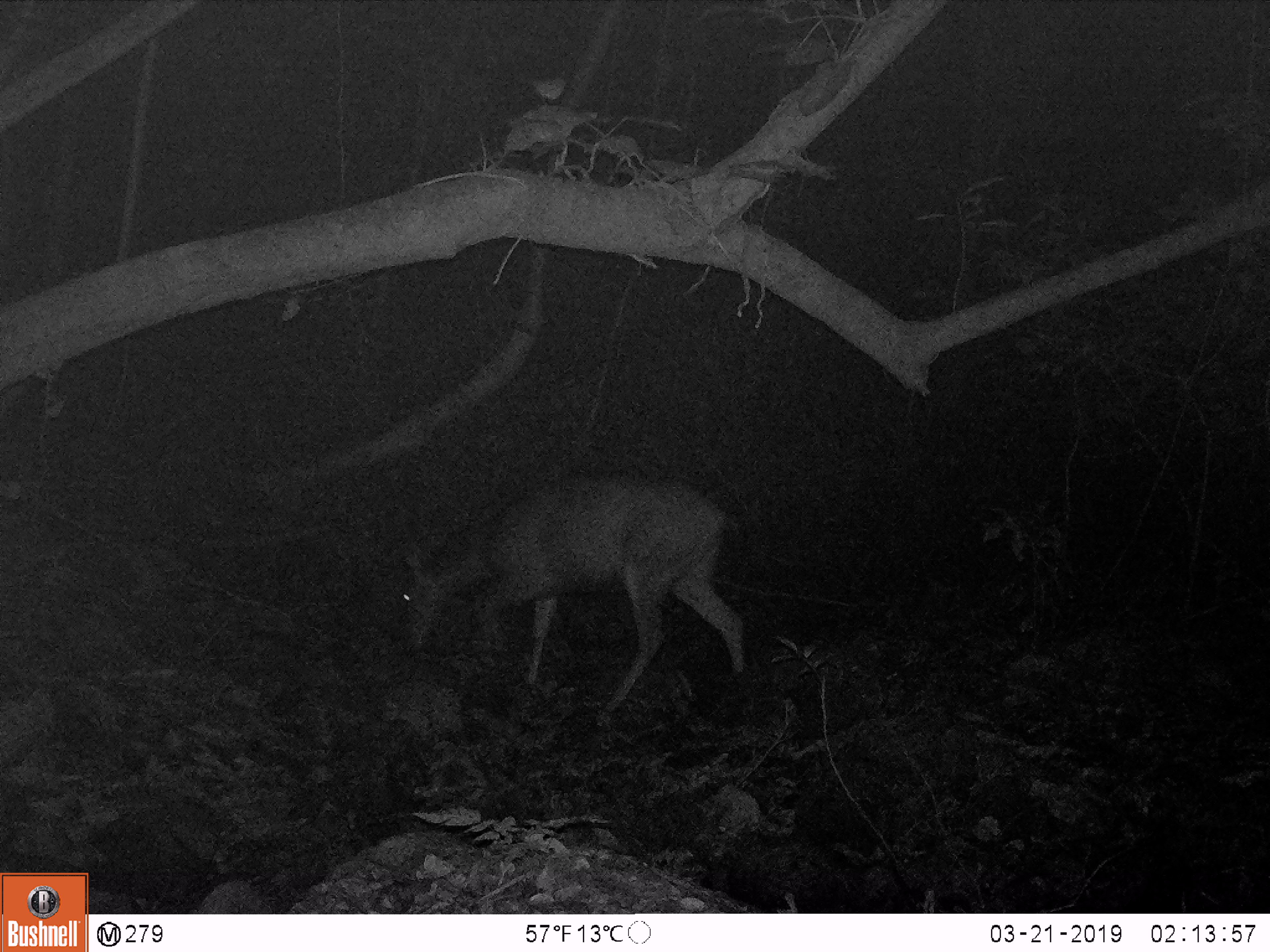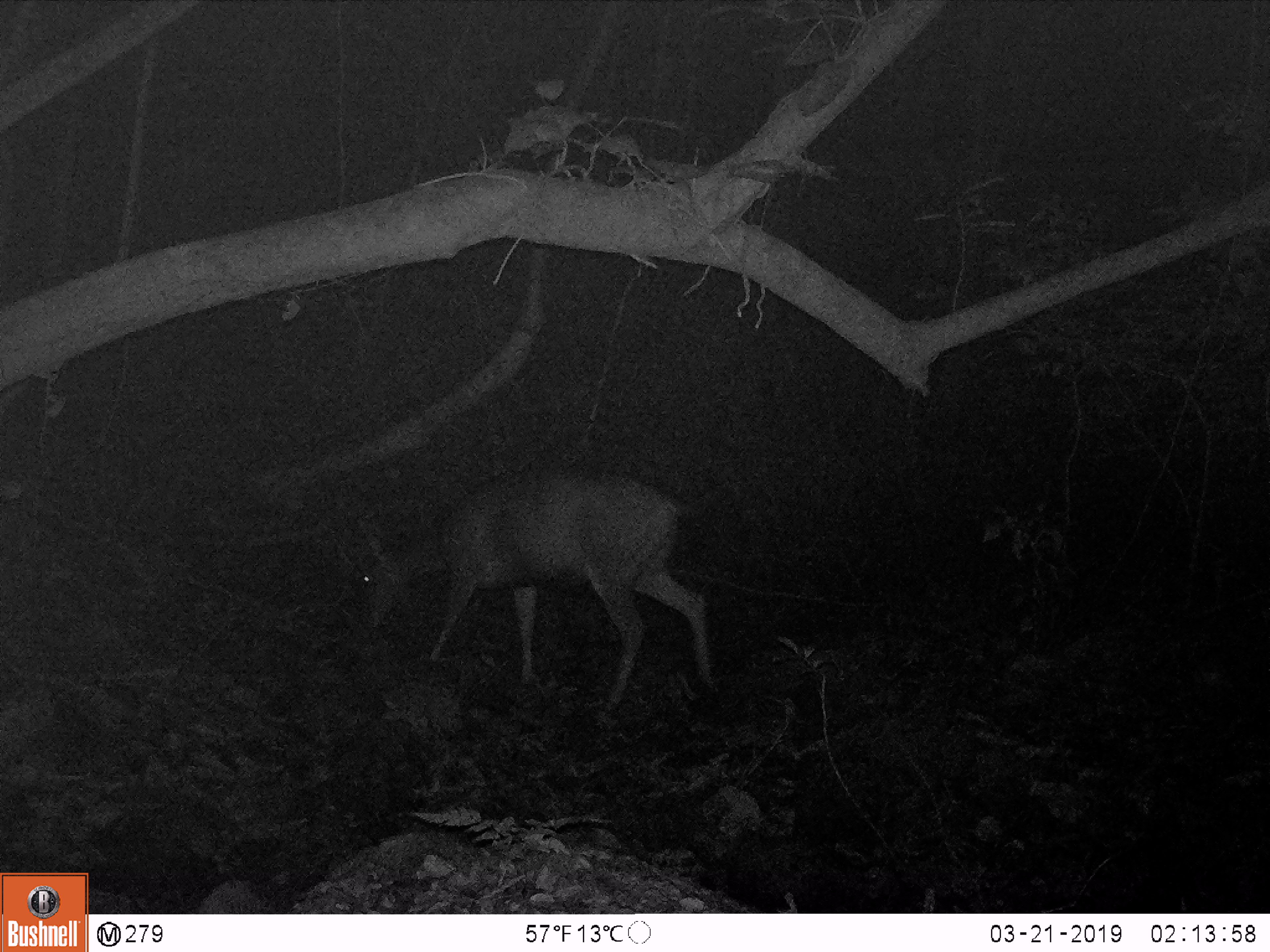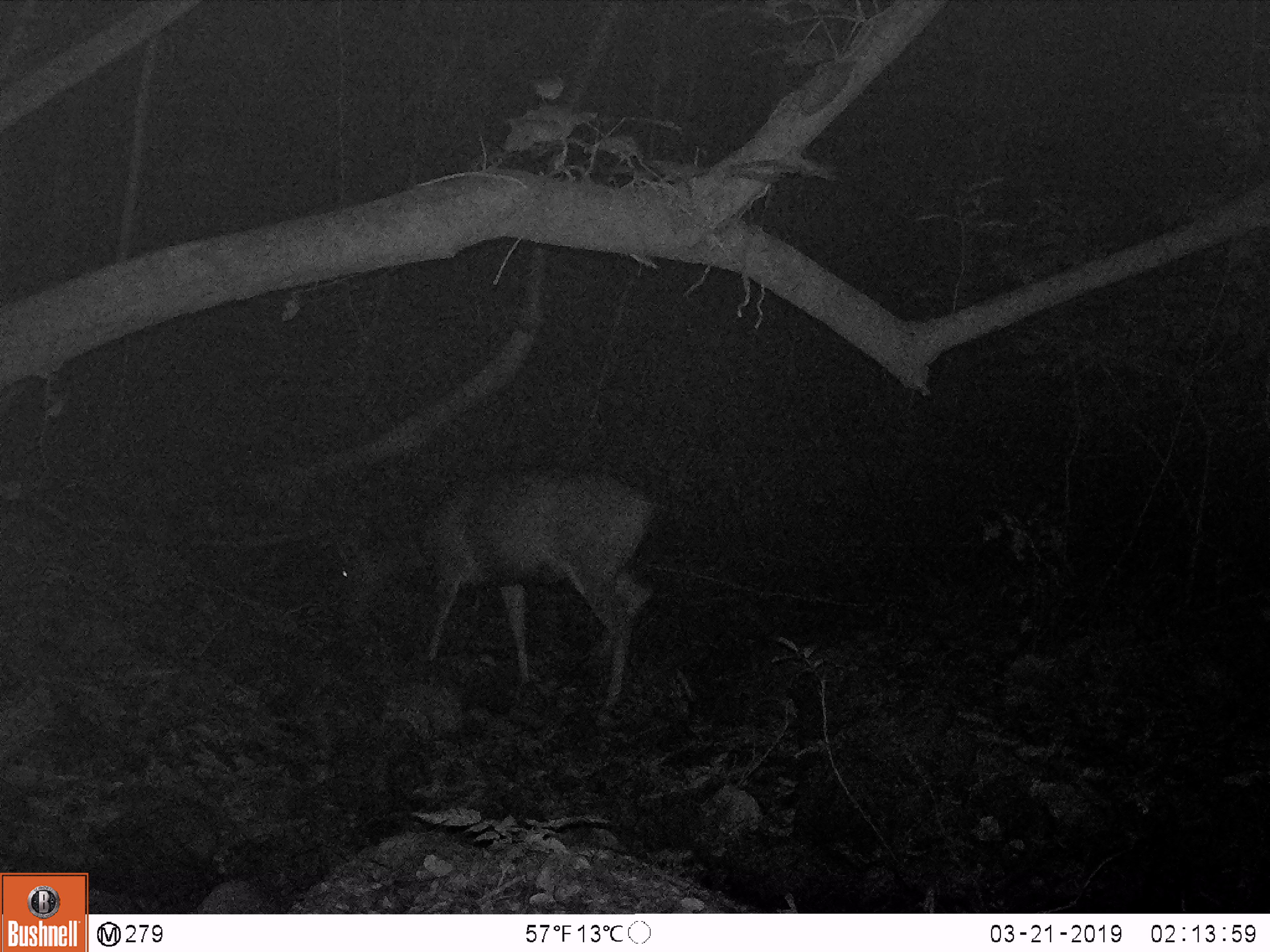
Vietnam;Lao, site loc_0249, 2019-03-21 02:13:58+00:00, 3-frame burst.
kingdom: Animalia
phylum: Chordata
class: Mammalia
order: Artiodactyla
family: Cervidae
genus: Rusa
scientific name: Rusa unicolor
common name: sambar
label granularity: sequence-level